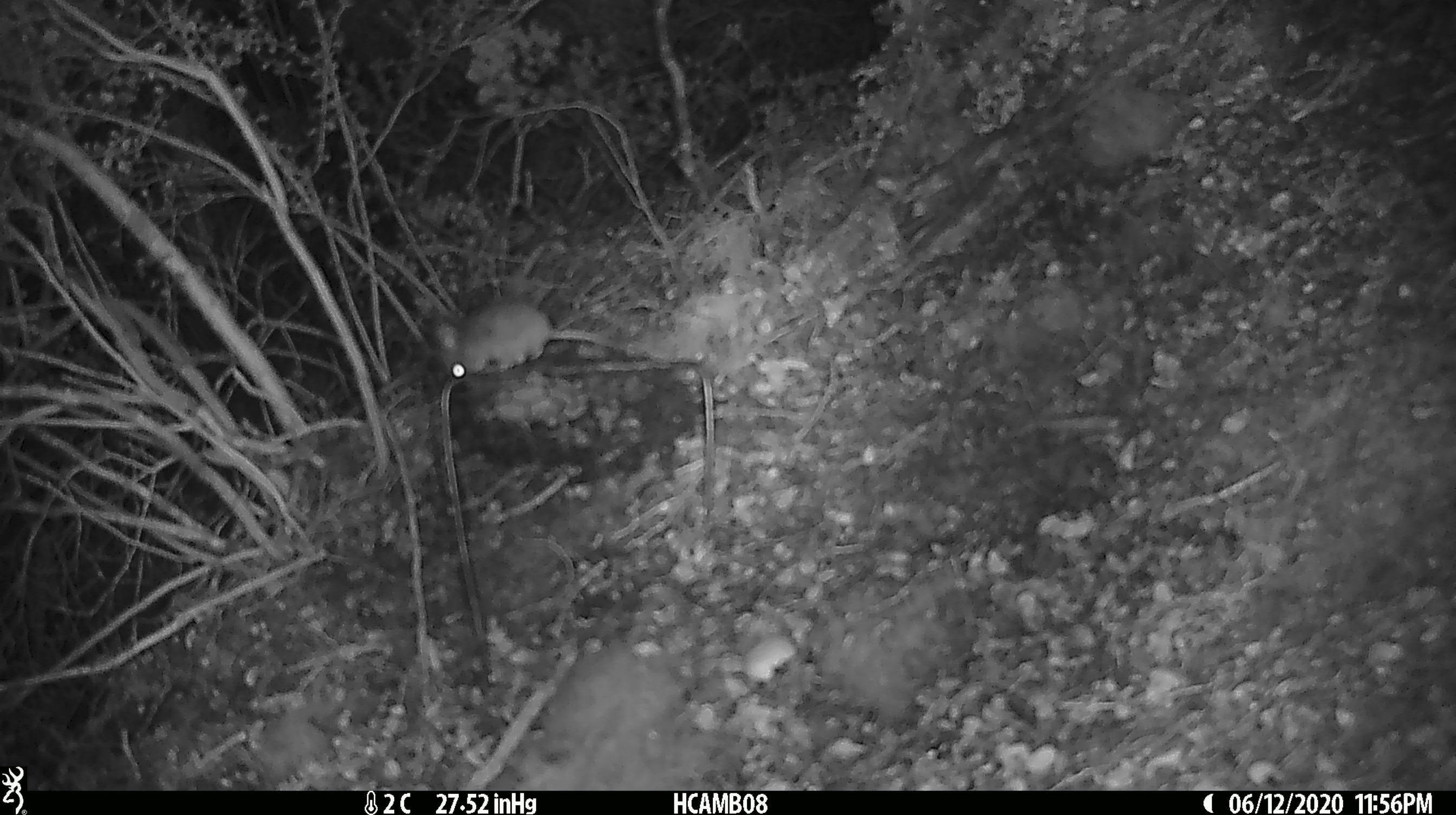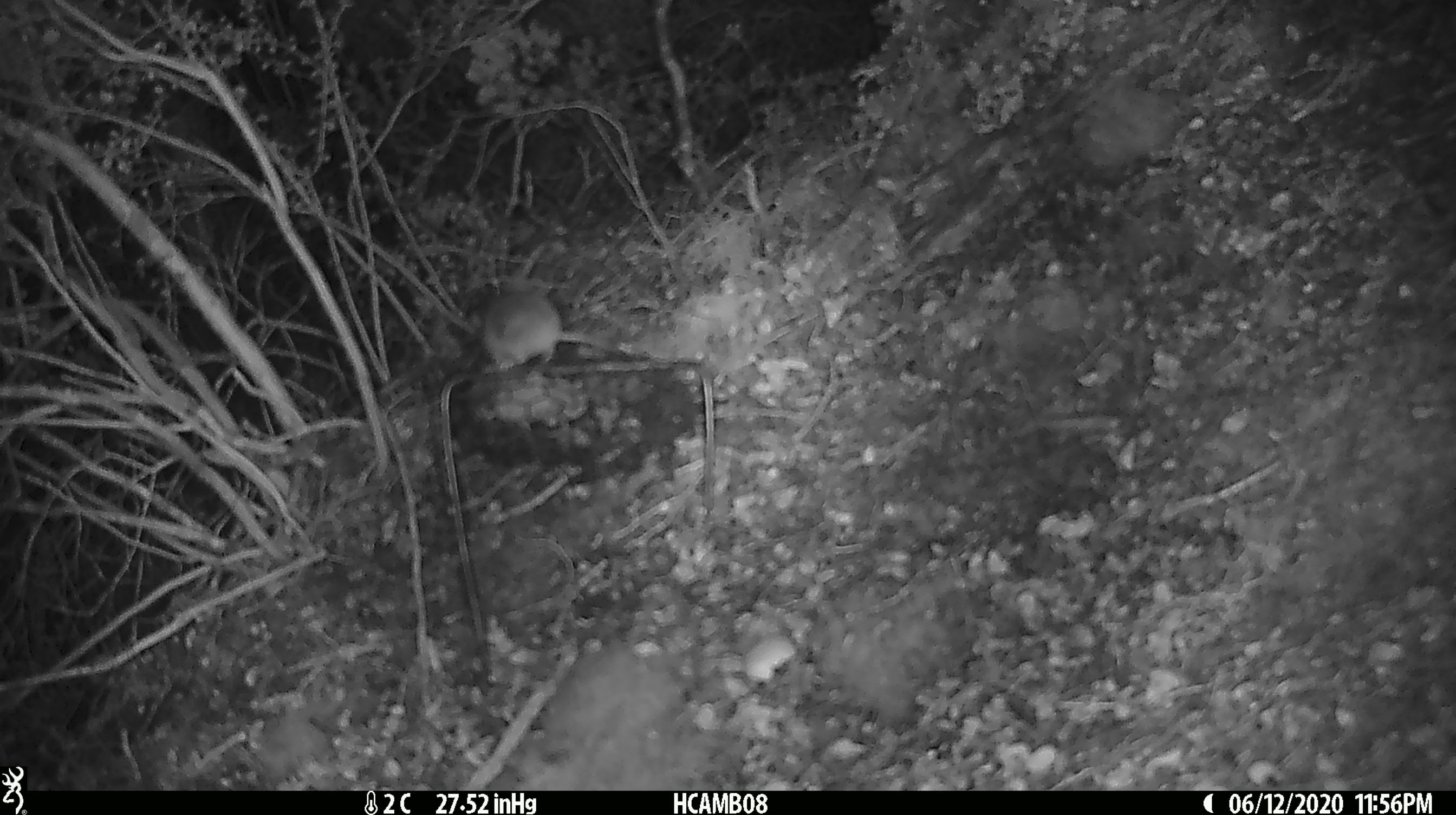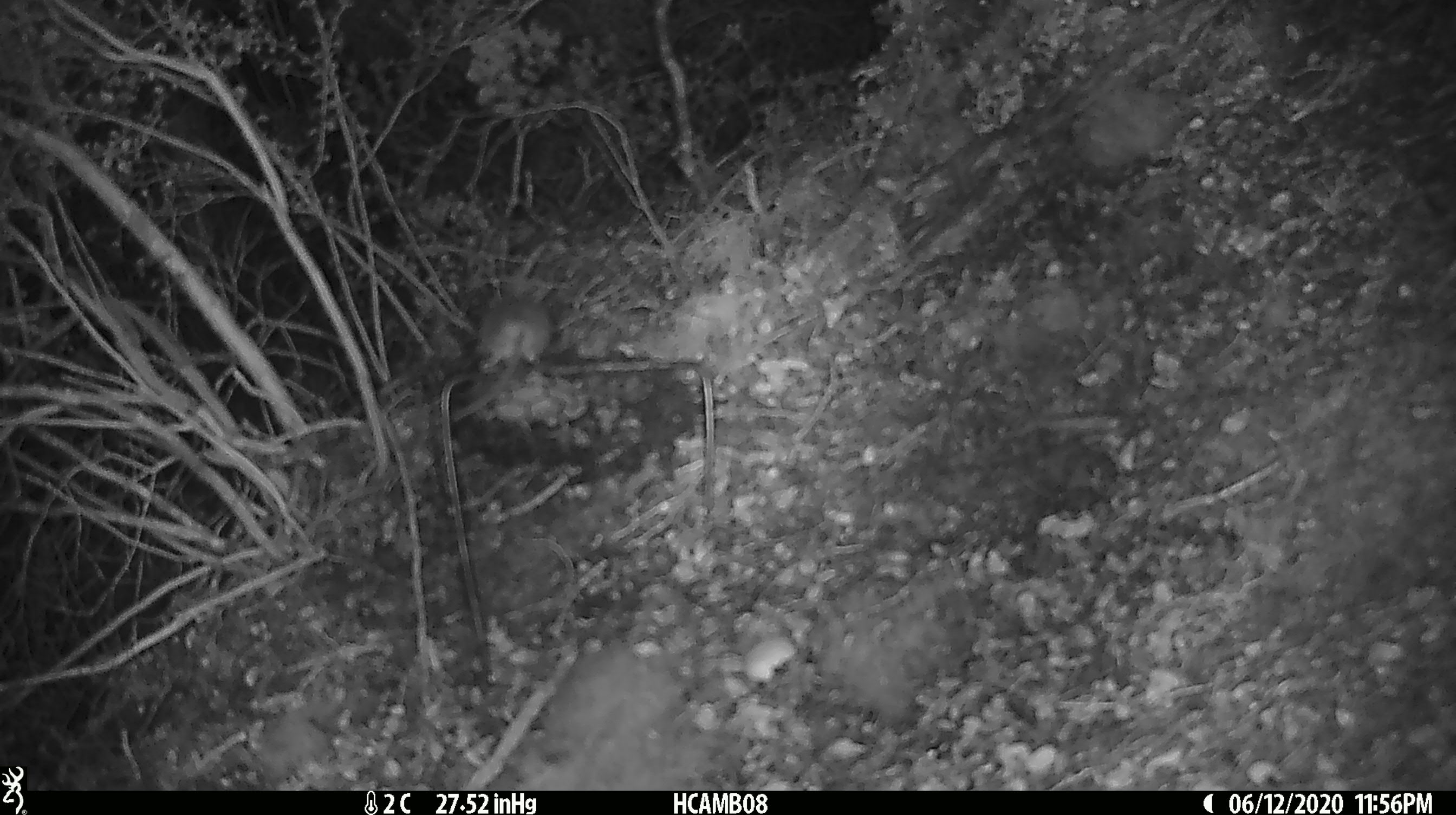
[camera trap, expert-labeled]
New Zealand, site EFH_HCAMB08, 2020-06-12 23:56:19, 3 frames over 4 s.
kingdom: Animalia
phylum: Chordata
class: Mammalia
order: Rodentia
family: Muridae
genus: Mus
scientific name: Mus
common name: mouse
Mouse (Mus).